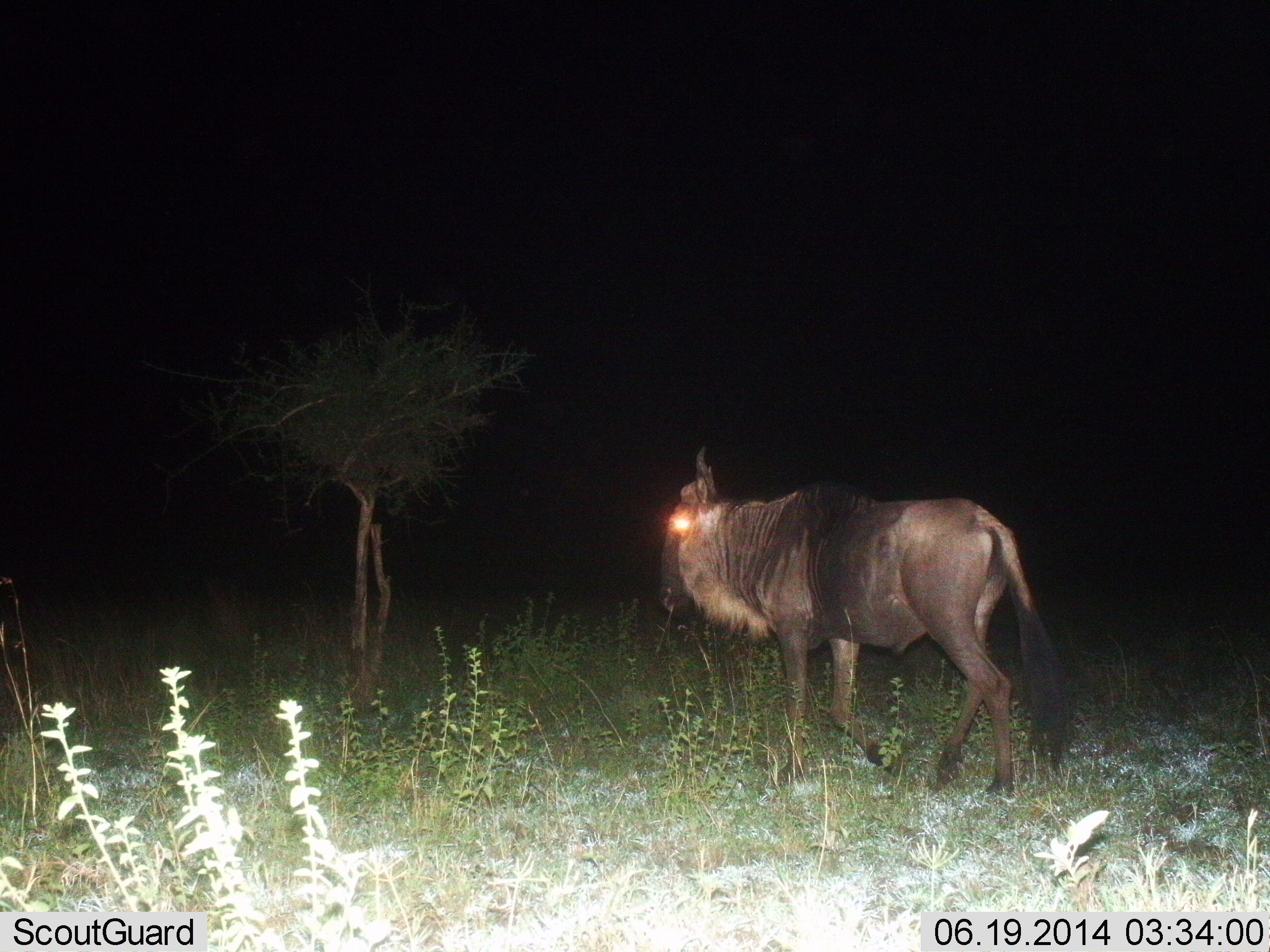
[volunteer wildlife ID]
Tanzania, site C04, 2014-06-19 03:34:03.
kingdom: Animalia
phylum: Chordata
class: Mammalia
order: Artiodactyla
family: Bovidae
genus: Connochaetes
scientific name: Connochaetes taurinus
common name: blue wildebeest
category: wildebeest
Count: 1.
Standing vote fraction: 50%.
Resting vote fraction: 0%.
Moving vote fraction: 50%.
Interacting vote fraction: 0%.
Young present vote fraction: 0%.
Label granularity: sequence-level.